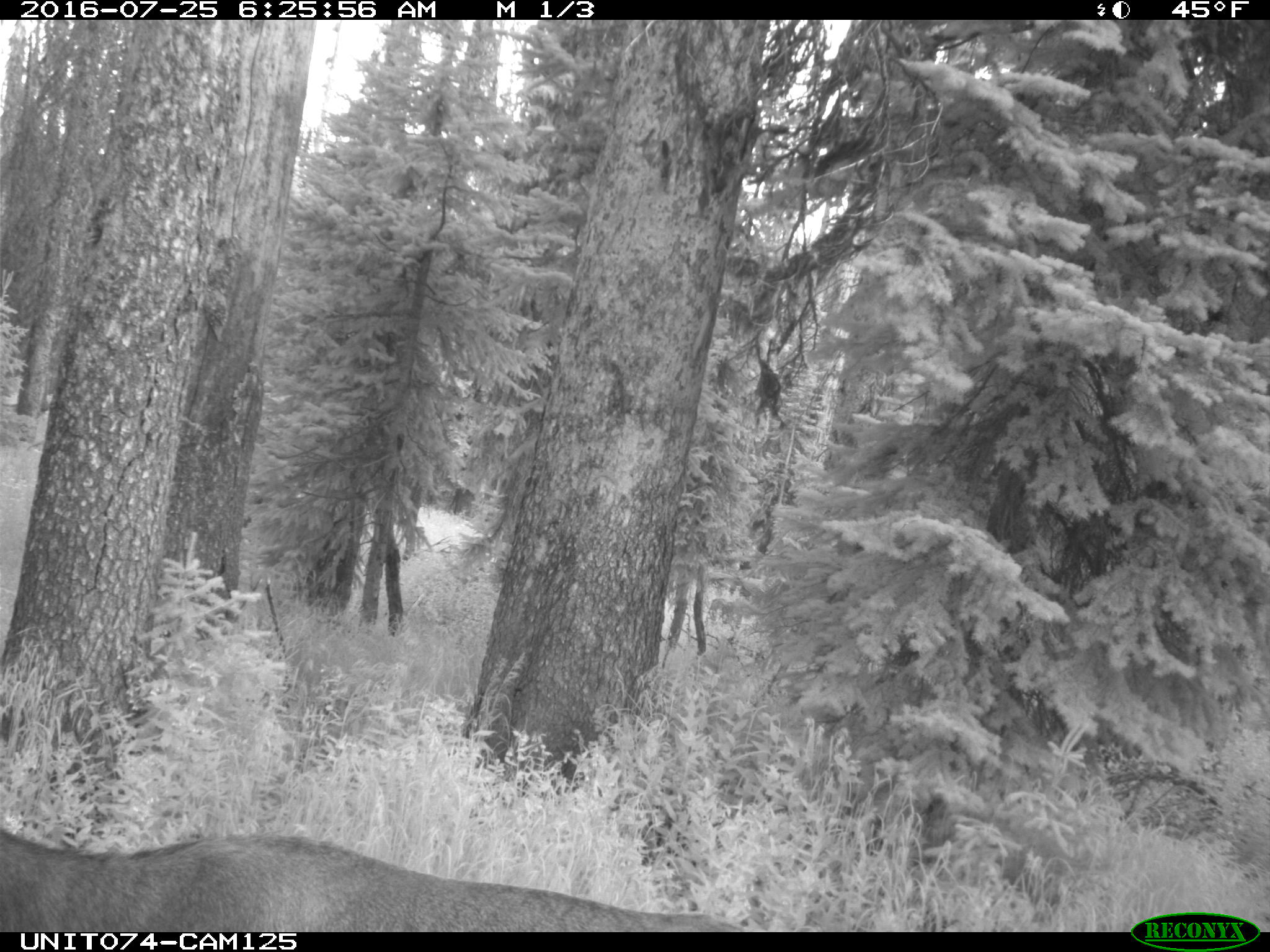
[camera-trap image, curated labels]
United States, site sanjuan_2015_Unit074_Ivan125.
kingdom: Animalia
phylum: Chordata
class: Mammalia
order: Artiodactyla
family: Cervidae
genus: Cervus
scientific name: Cervus elaphus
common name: red deer